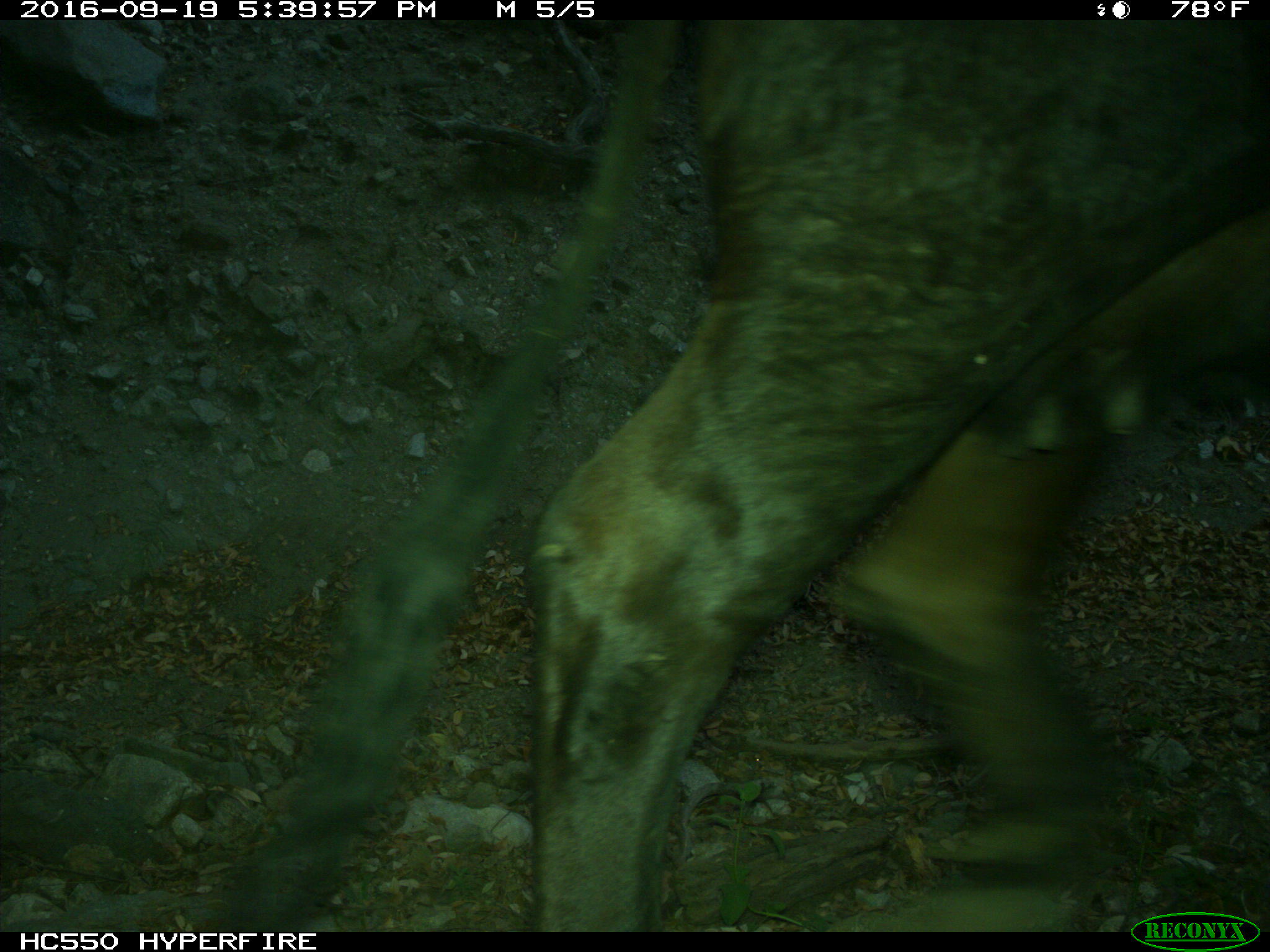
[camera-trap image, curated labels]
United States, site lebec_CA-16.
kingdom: Animalia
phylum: Chordata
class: Mammalia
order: Artiodactyla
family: Bovidae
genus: Bos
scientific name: Bos taurus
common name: domestic cow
Bos taurus (domestic cow).